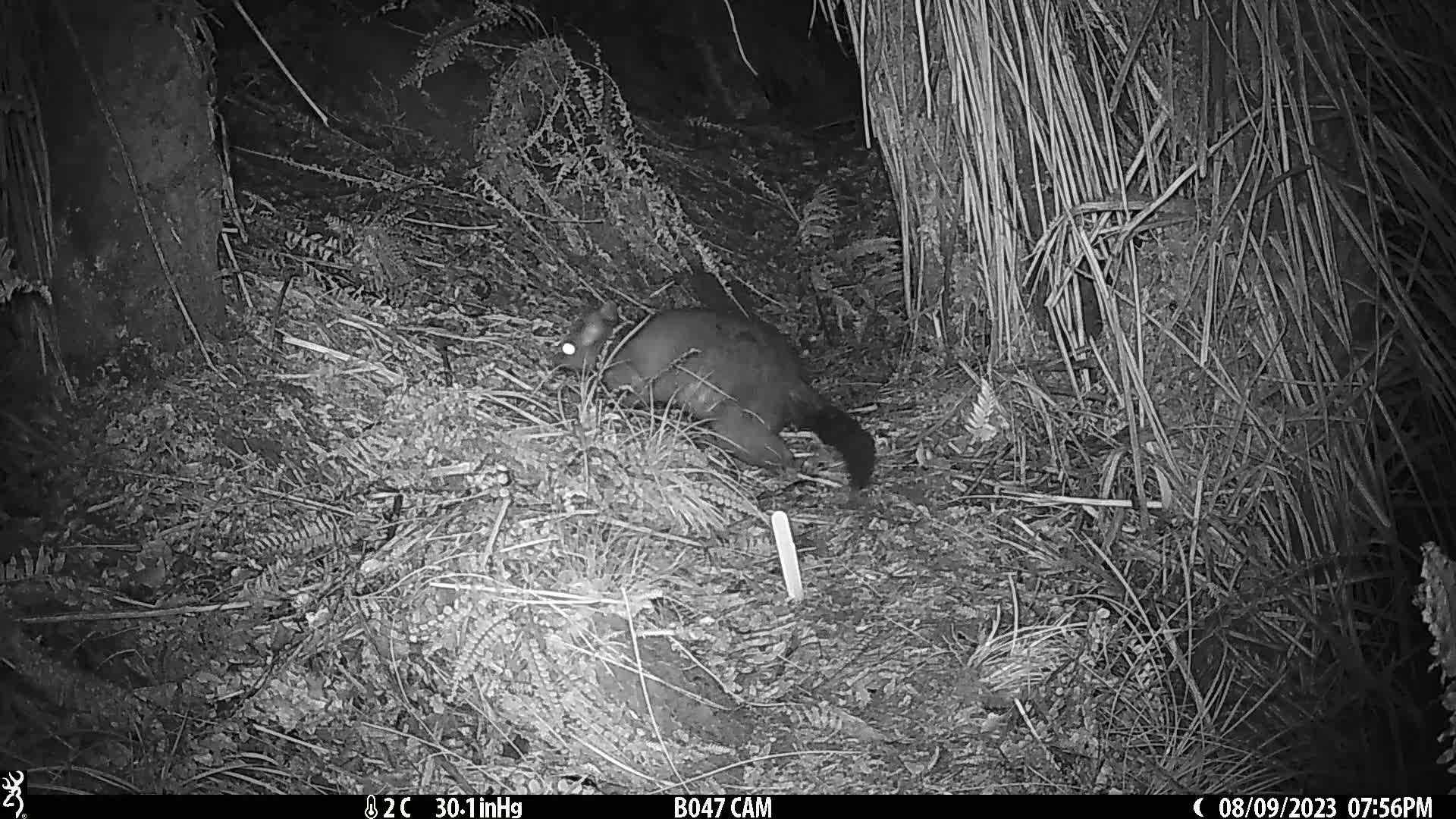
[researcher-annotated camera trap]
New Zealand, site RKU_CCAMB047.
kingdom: Animalia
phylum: Chordata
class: Mammalia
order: Diprotodontia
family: Phalangeridae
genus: Trichosurus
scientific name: Trichosurus vulpecula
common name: common brushtail possum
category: possum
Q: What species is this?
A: Possum (common brushtail possum) (Trichosurus vulpecula).